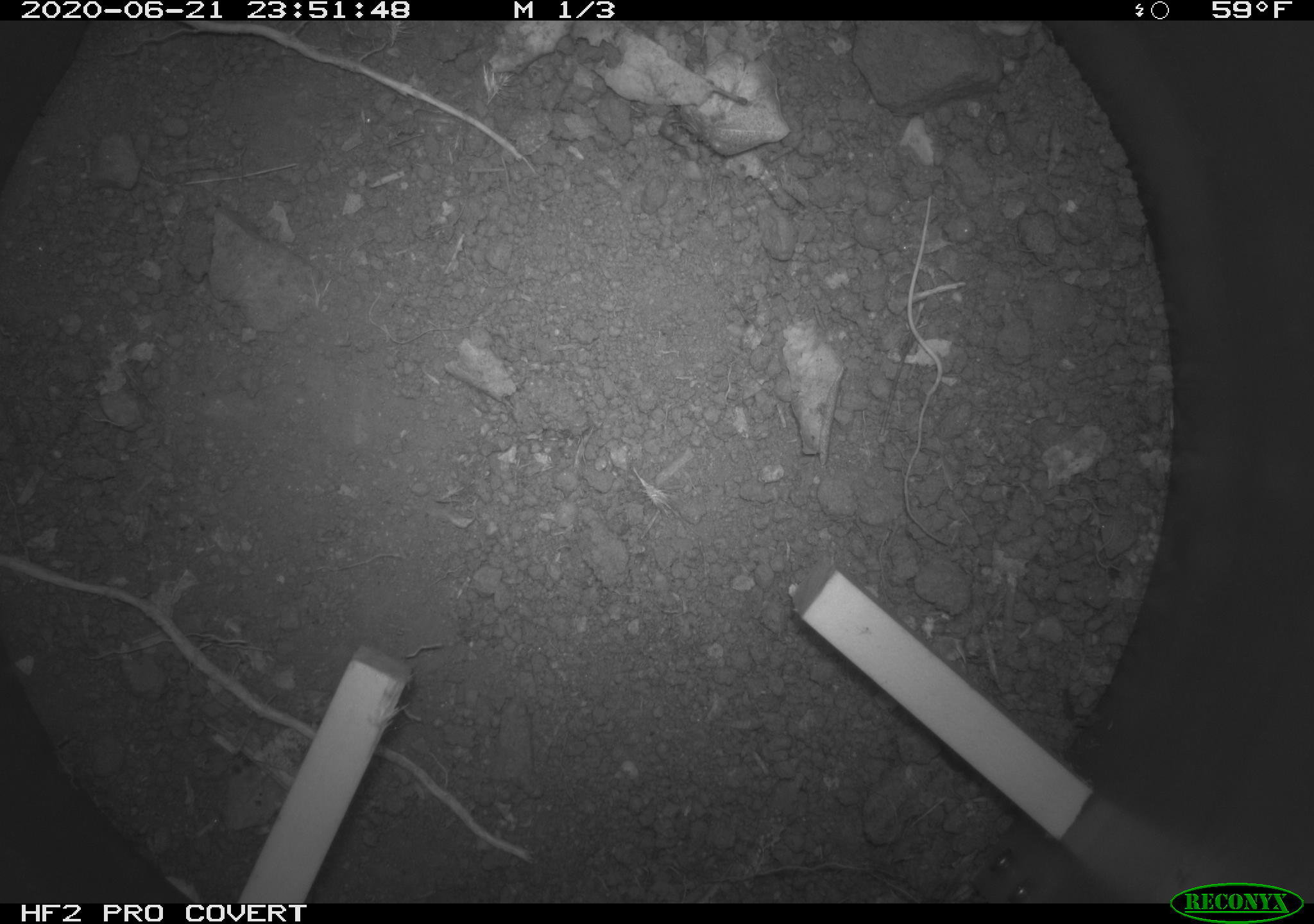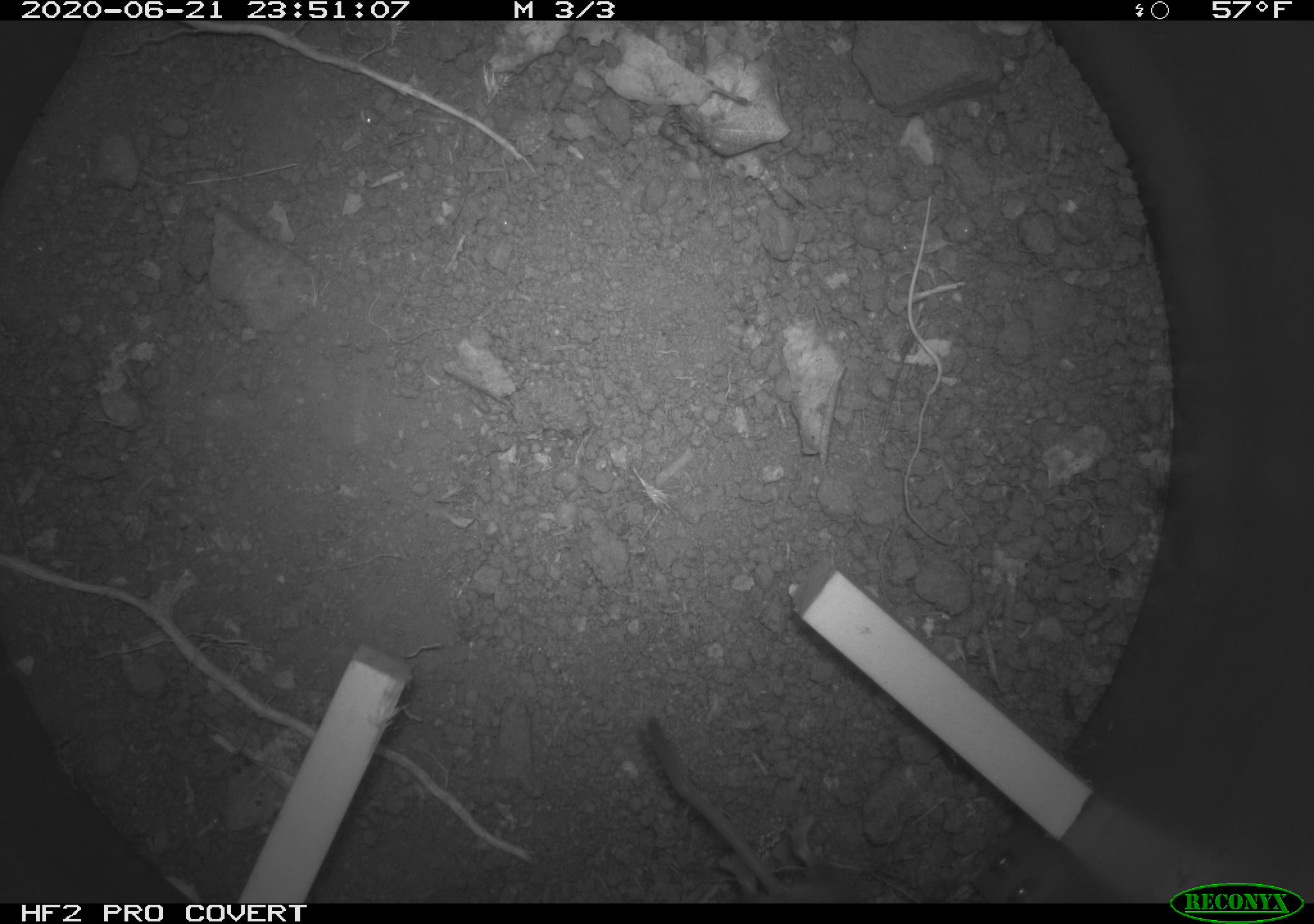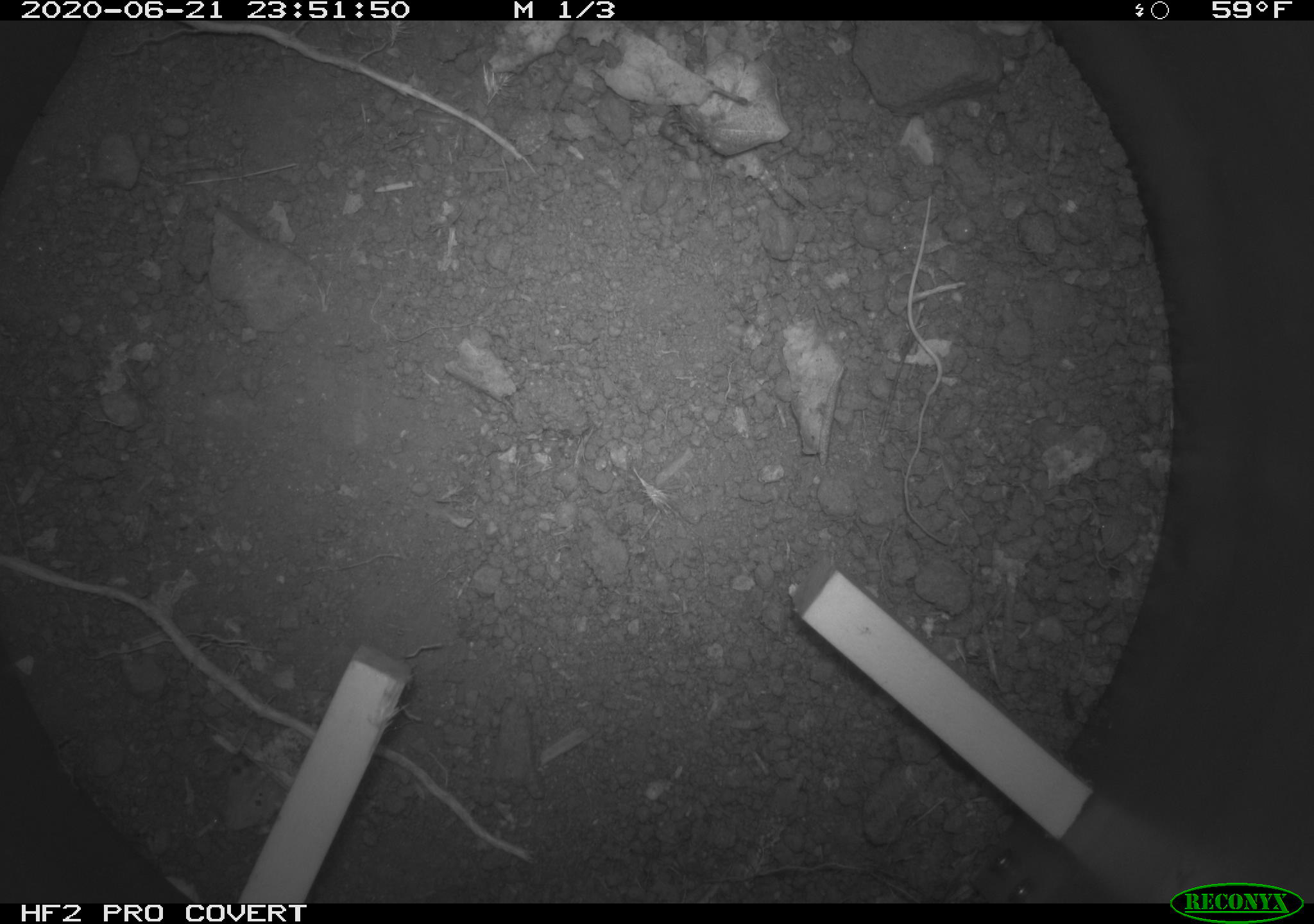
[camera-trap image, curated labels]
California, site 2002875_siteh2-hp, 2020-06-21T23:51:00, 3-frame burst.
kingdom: Animalia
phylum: Chordata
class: Mammalia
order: Rodentia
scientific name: Rodentia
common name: rodent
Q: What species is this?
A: Rodent (Rodentia).